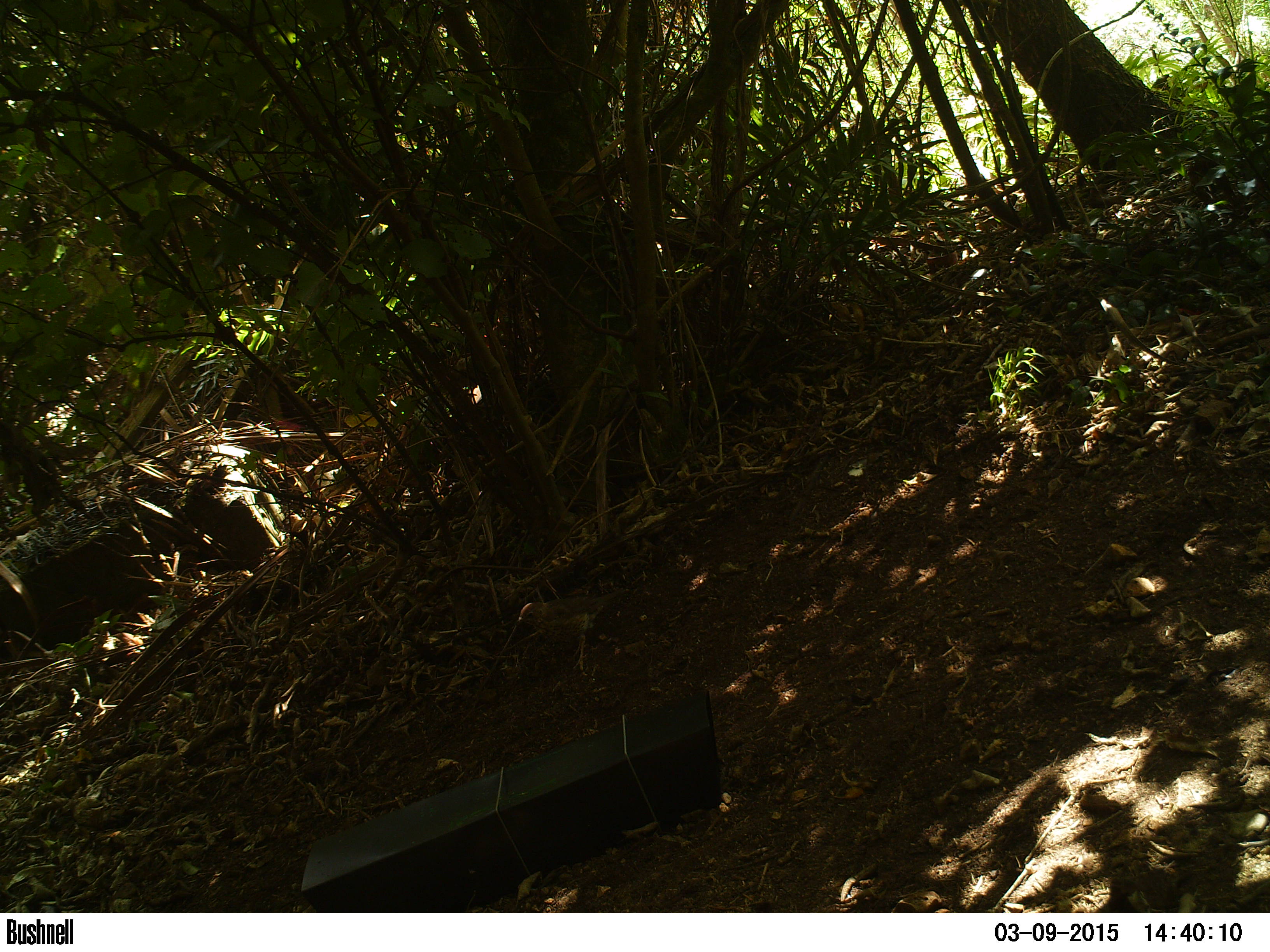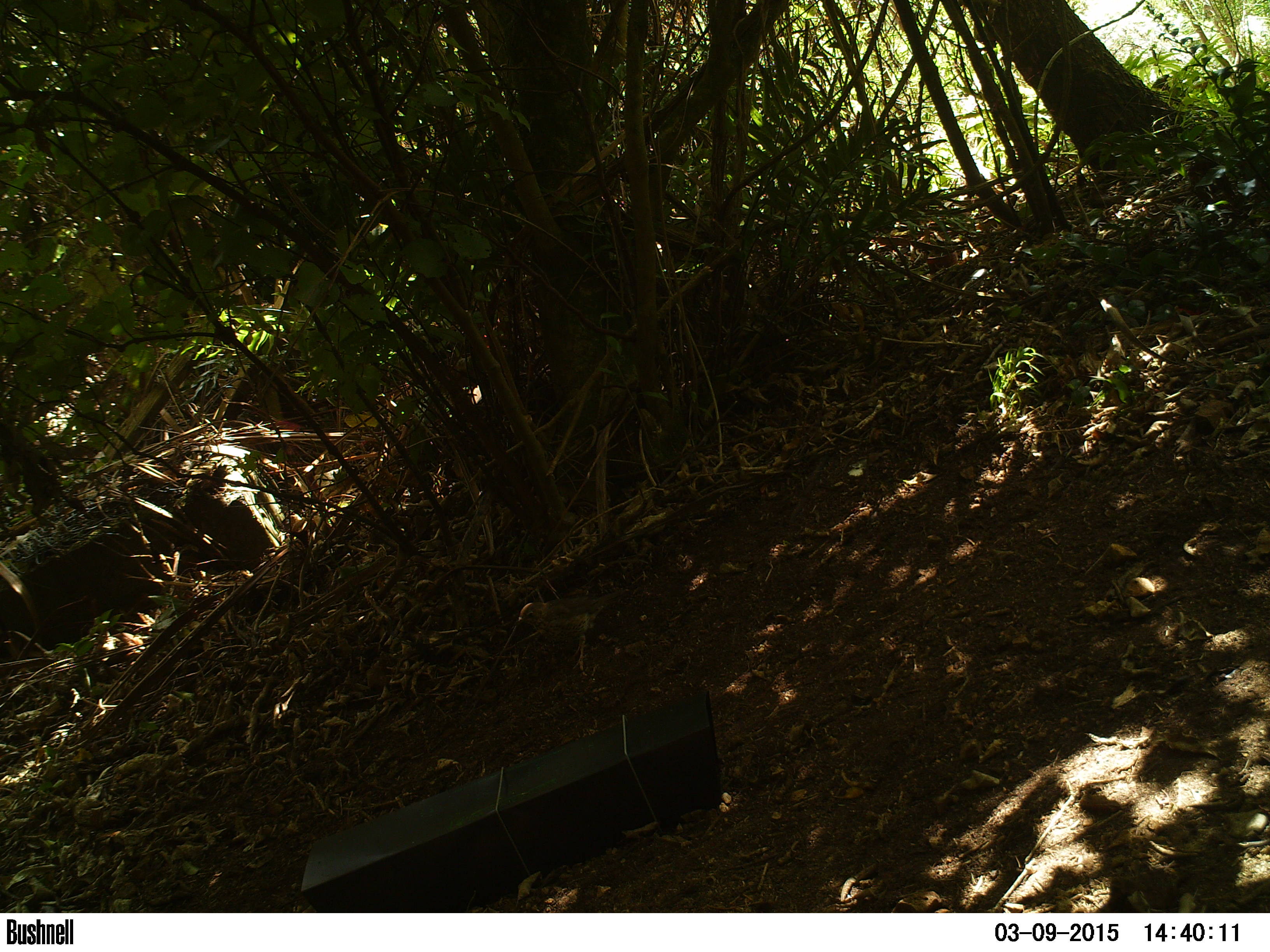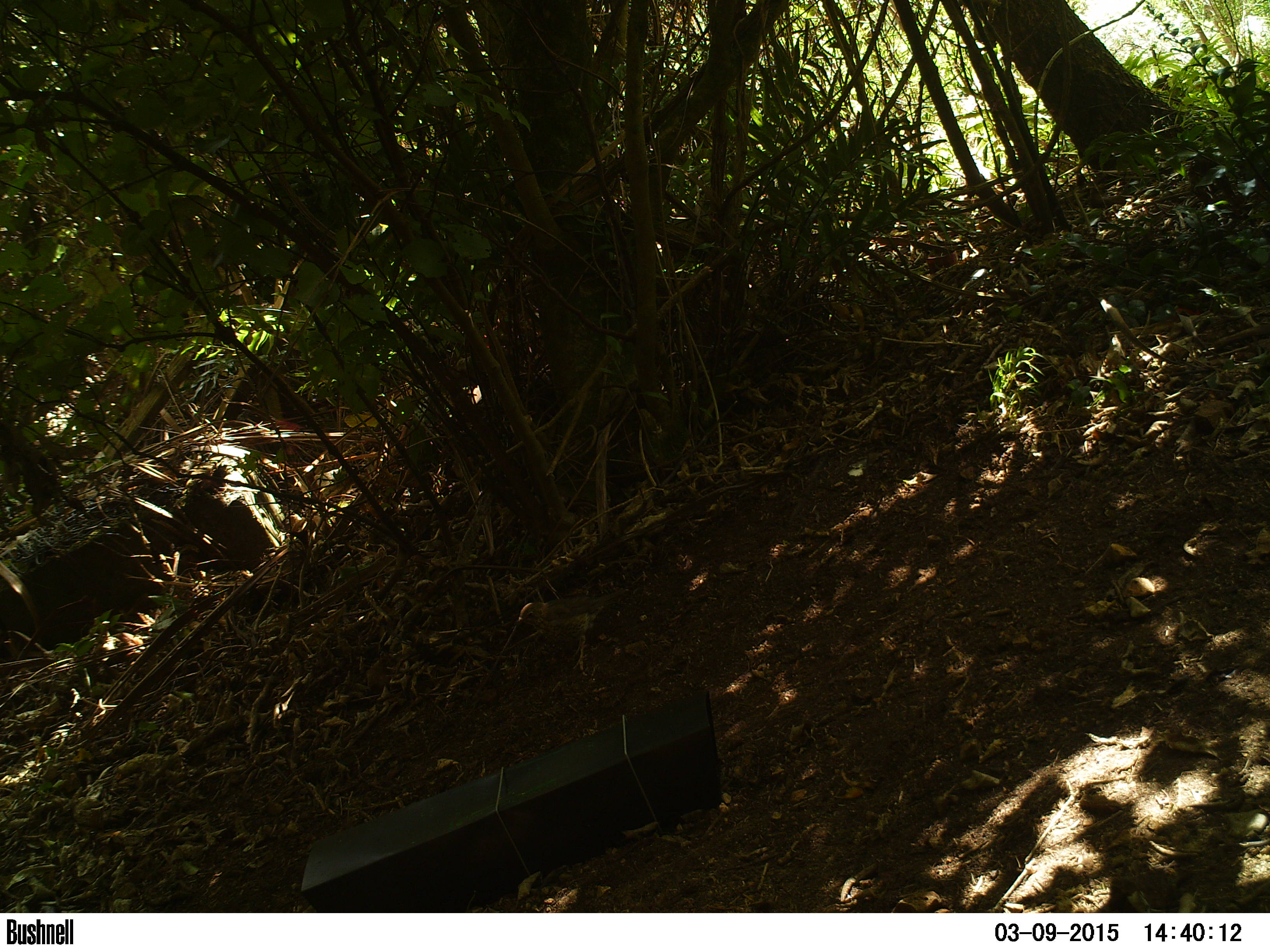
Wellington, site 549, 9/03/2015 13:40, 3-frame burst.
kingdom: Animalia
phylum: Chordata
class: Aves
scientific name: Aves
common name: bird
Bird (Aves).